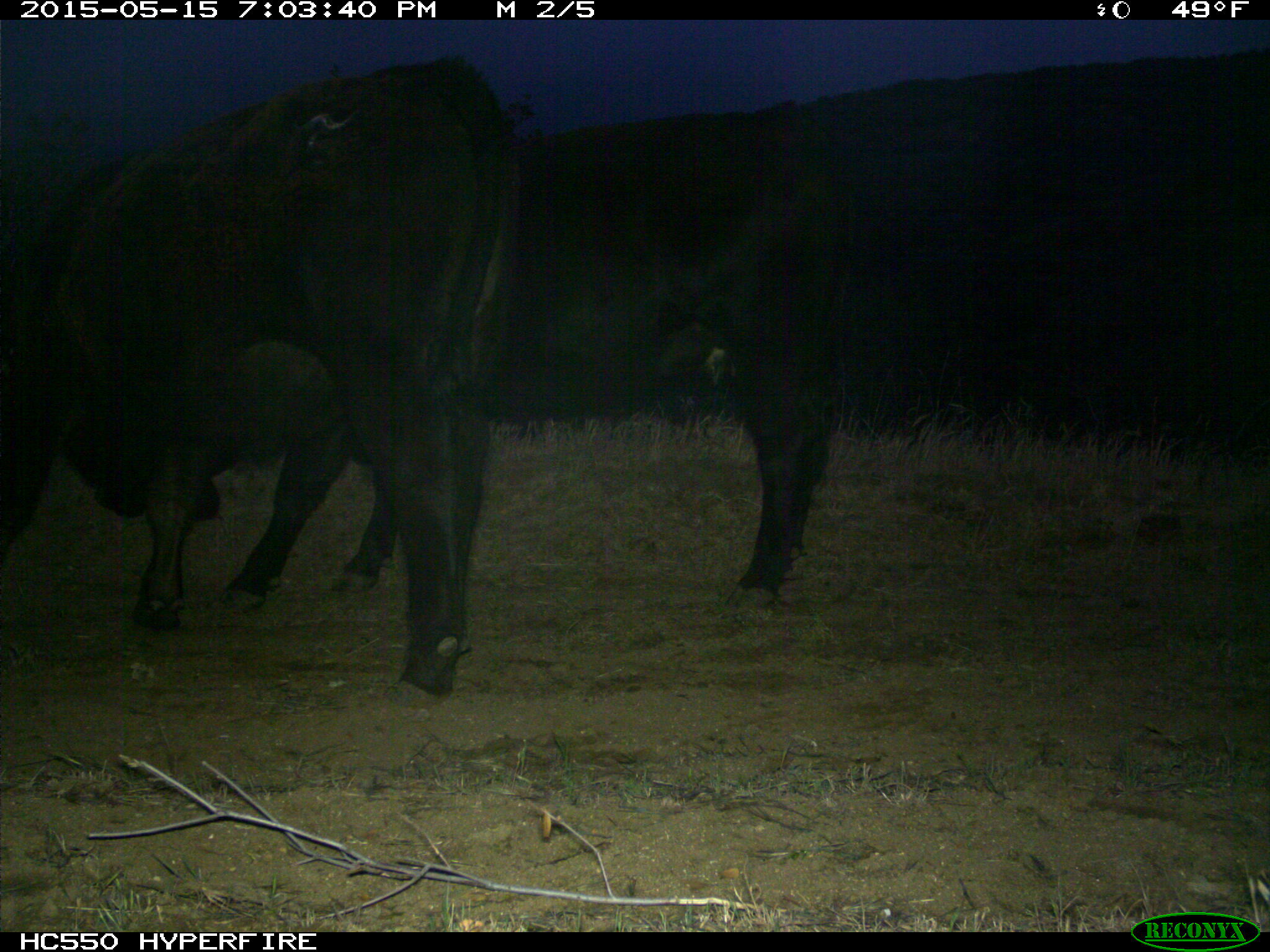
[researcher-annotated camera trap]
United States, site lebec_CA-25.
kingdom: Animalia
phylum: Chordata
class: Mammalia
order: Artiodactyla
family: Bovidae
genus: Bos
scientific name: Bos taurus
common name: domestic cow